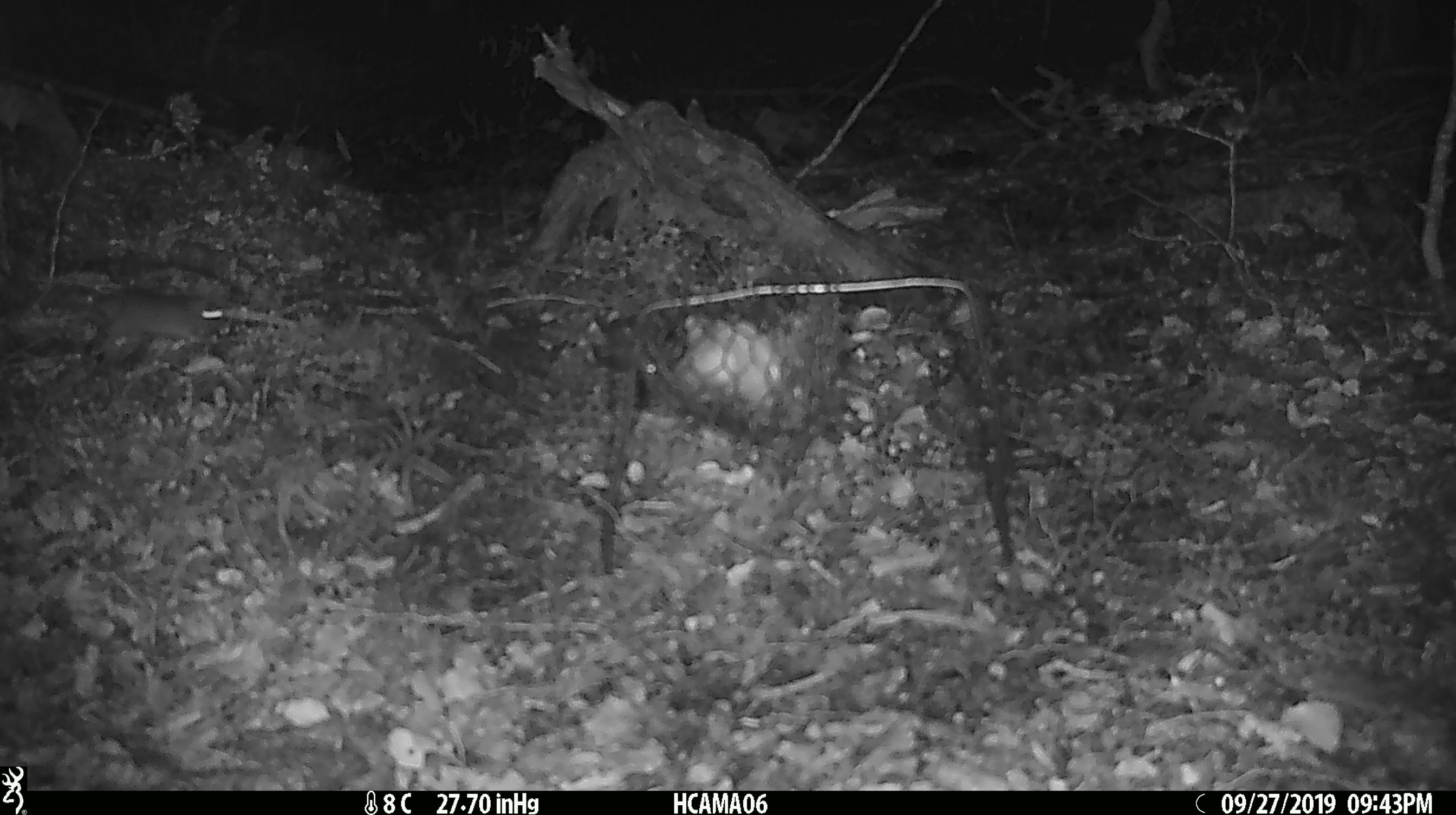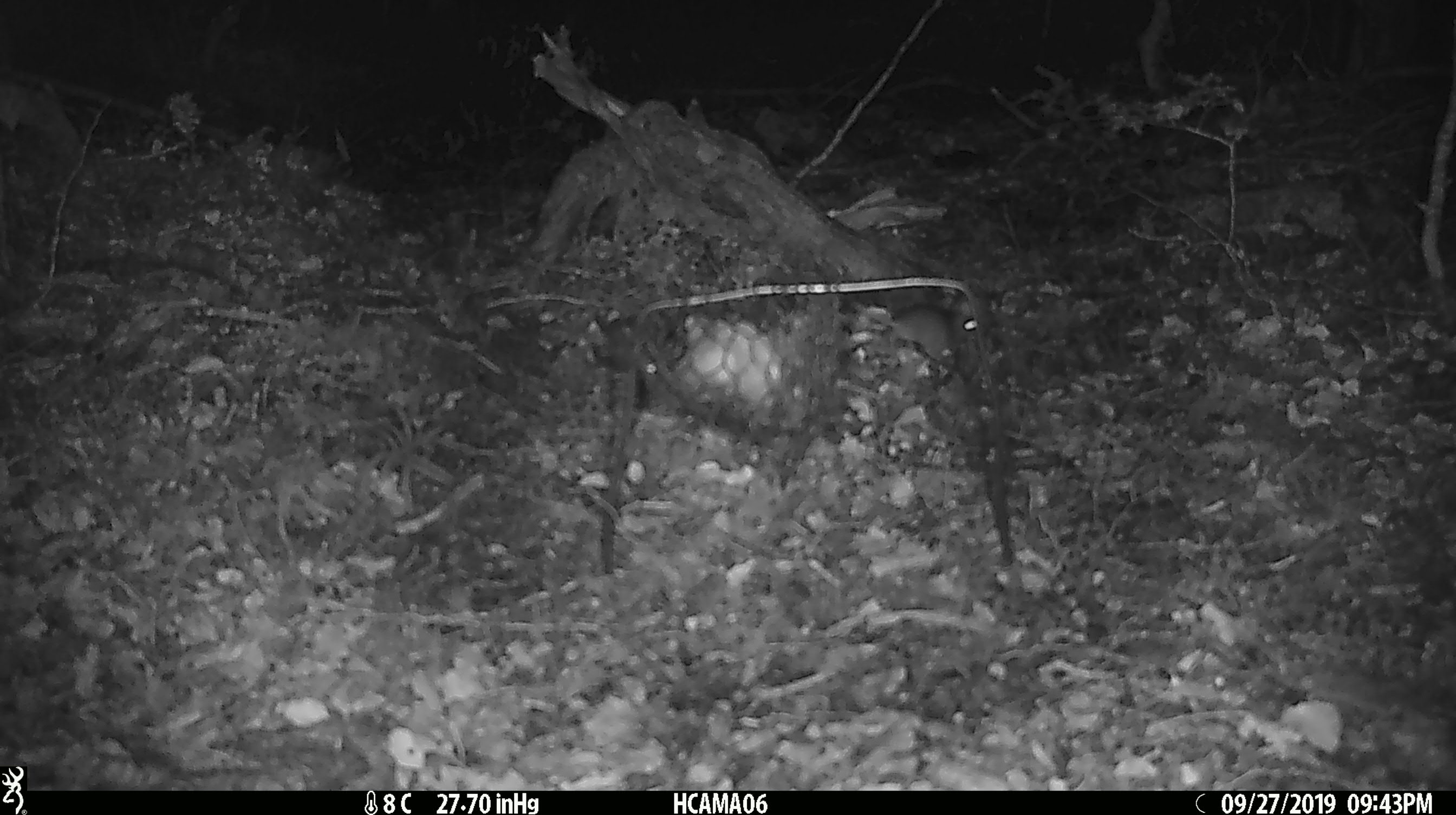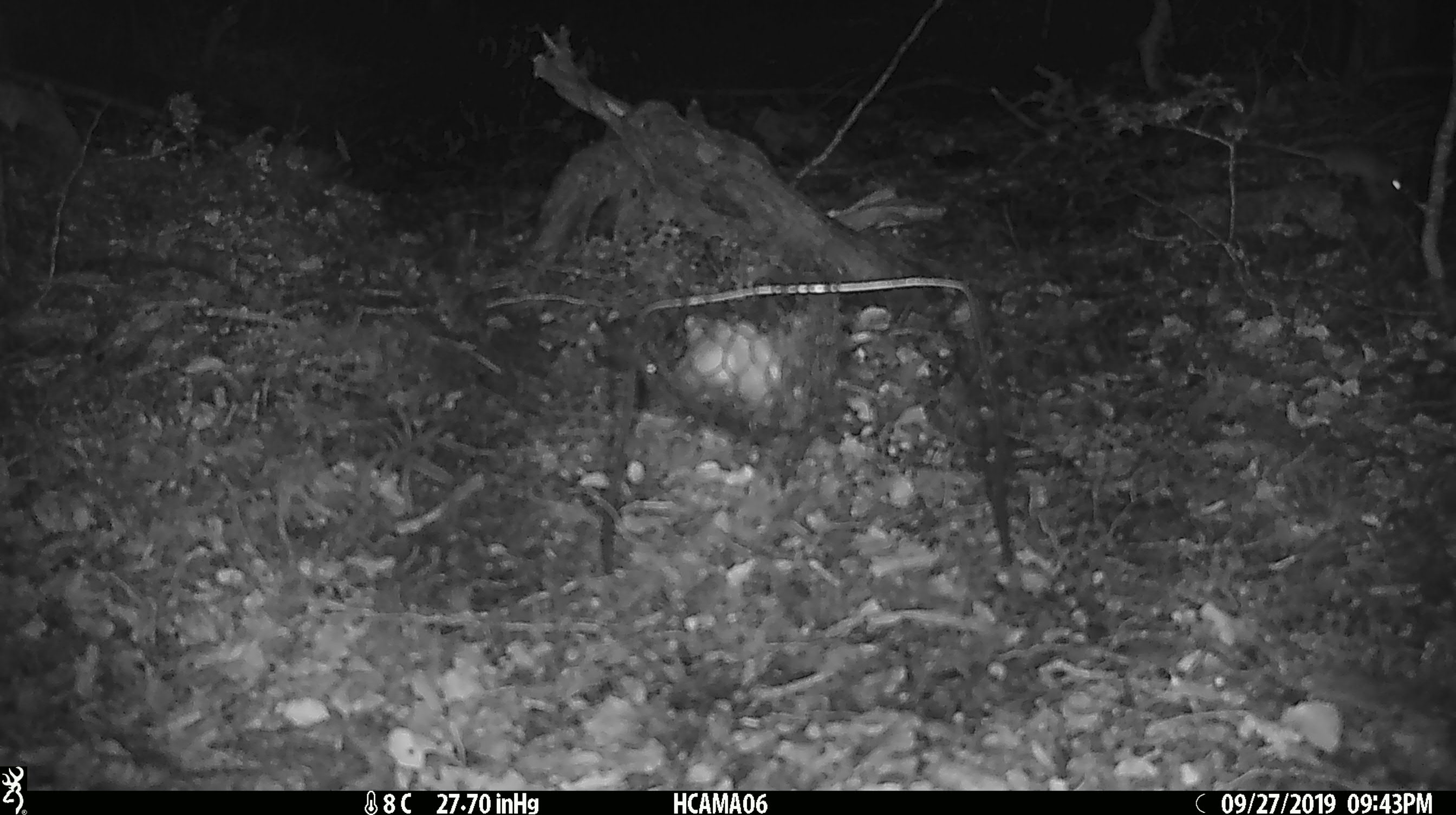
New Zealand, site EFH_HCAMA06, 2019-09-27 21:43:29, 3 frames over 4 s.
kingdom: Animalia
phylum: Chordata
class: Mammalia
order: Rodentia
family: Muridae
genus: Mus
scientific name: Mus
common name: mouse